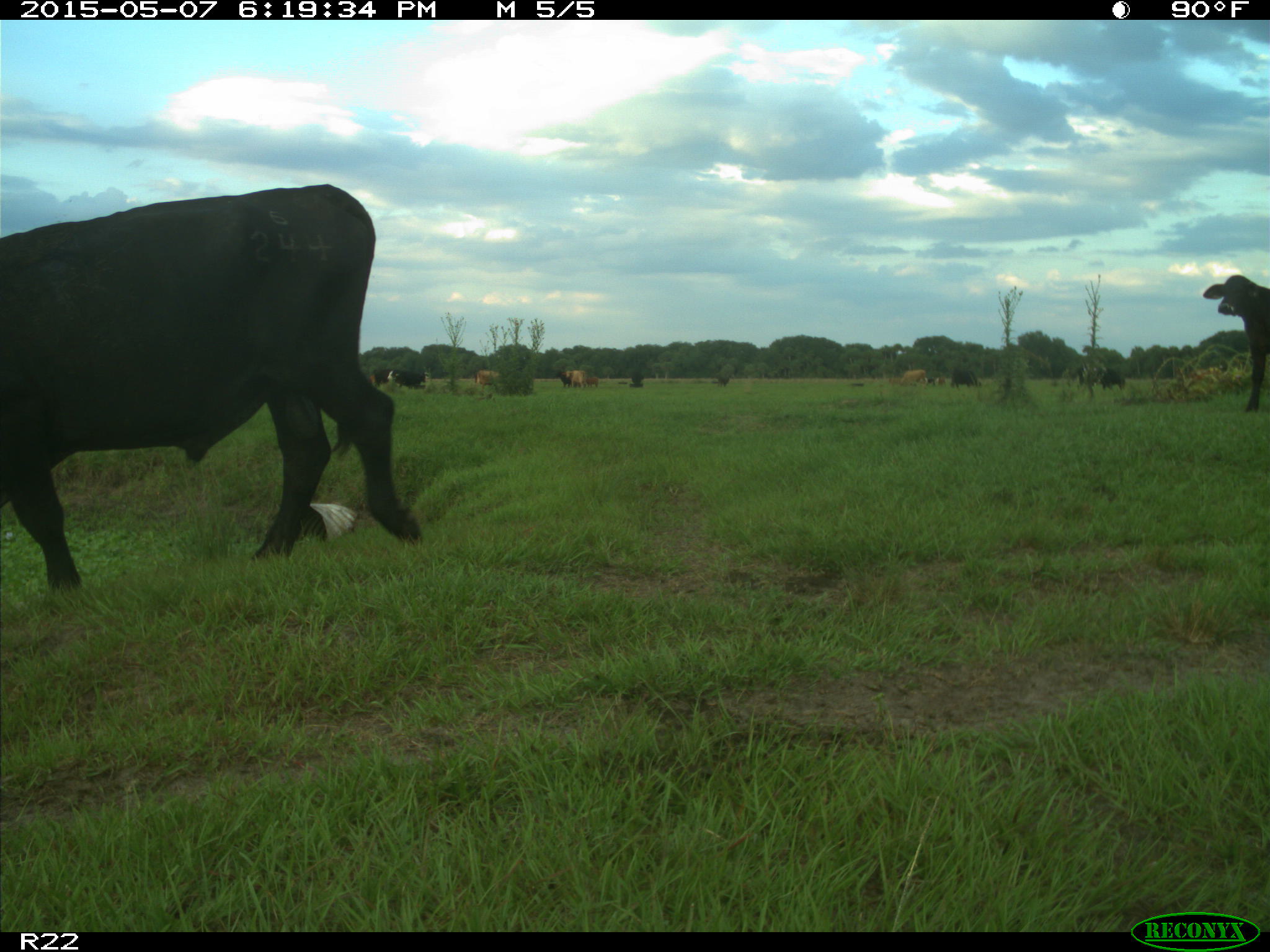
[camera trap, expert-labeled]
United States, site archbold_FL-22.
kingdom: Animalia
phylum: Chordata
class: Mammalia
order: Artiodactyla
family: Bovidae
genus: Bos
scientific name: Bos taurus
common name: domestic cow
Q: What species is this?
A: Bos taurus (domestic cow).